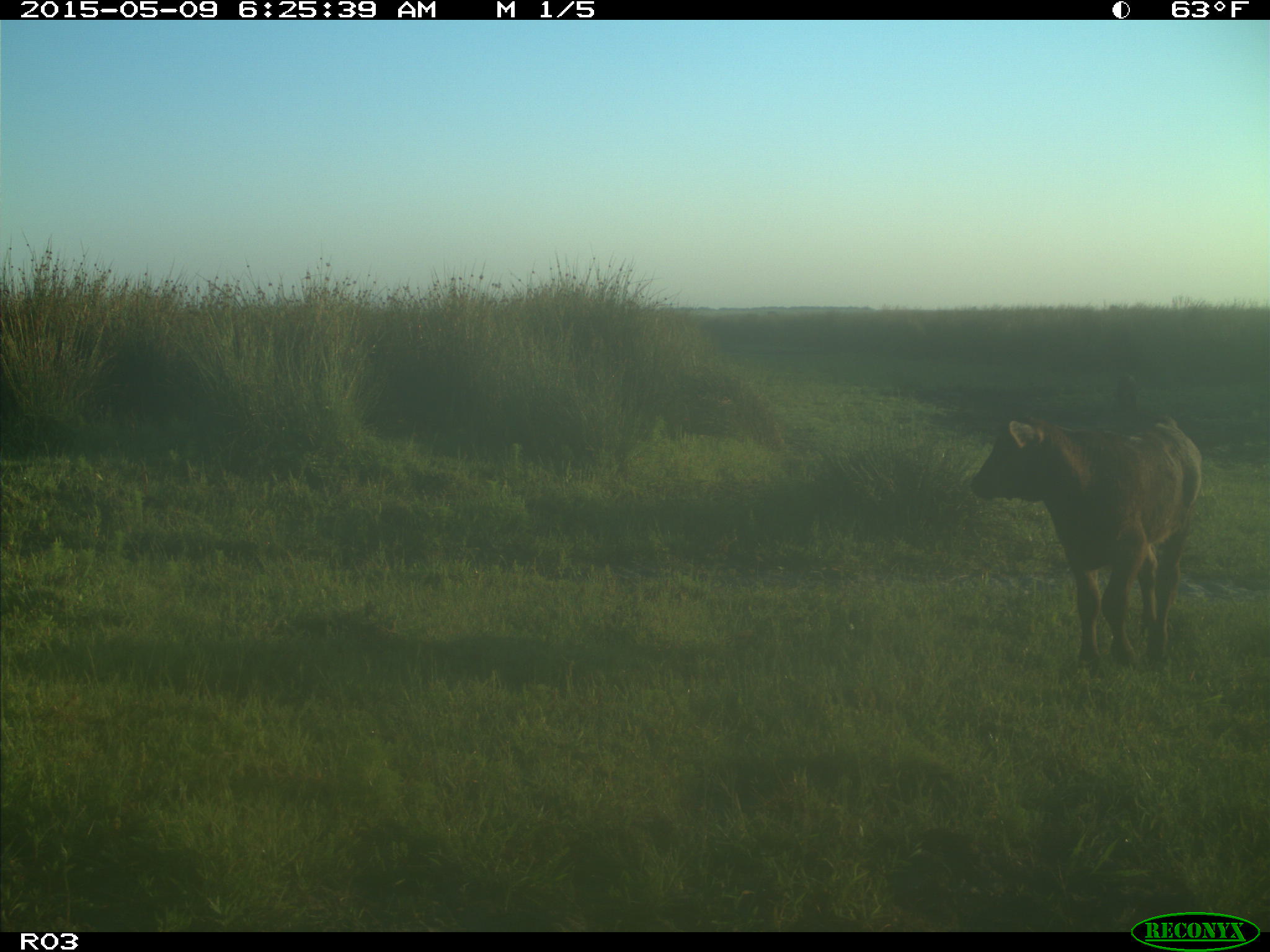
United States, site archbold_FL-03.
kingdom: Animalia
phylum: Chordata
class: Mammalia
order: Artiodactyla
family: Bovidae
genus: Bos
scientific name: Bos taurus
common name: domestic cow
Bos taurus (domestic cow).